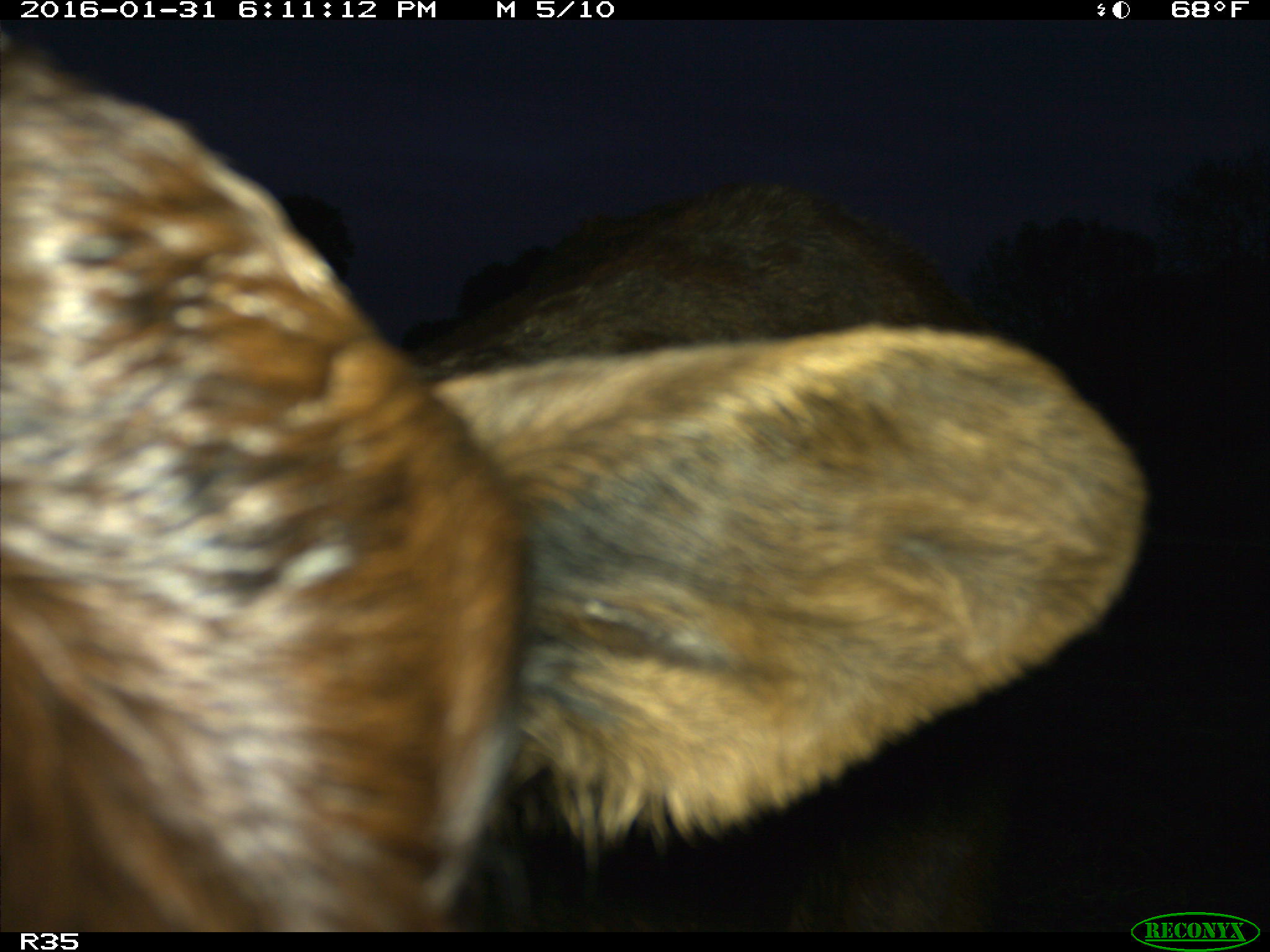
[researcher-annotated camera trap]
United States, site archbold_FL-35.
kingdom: Animalia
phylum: Chordata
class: Mammalia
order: Artiodactyla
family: Bovidae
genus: Bos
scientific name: Bos taurus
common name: domestic cow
Bos taurus (domestic cow).